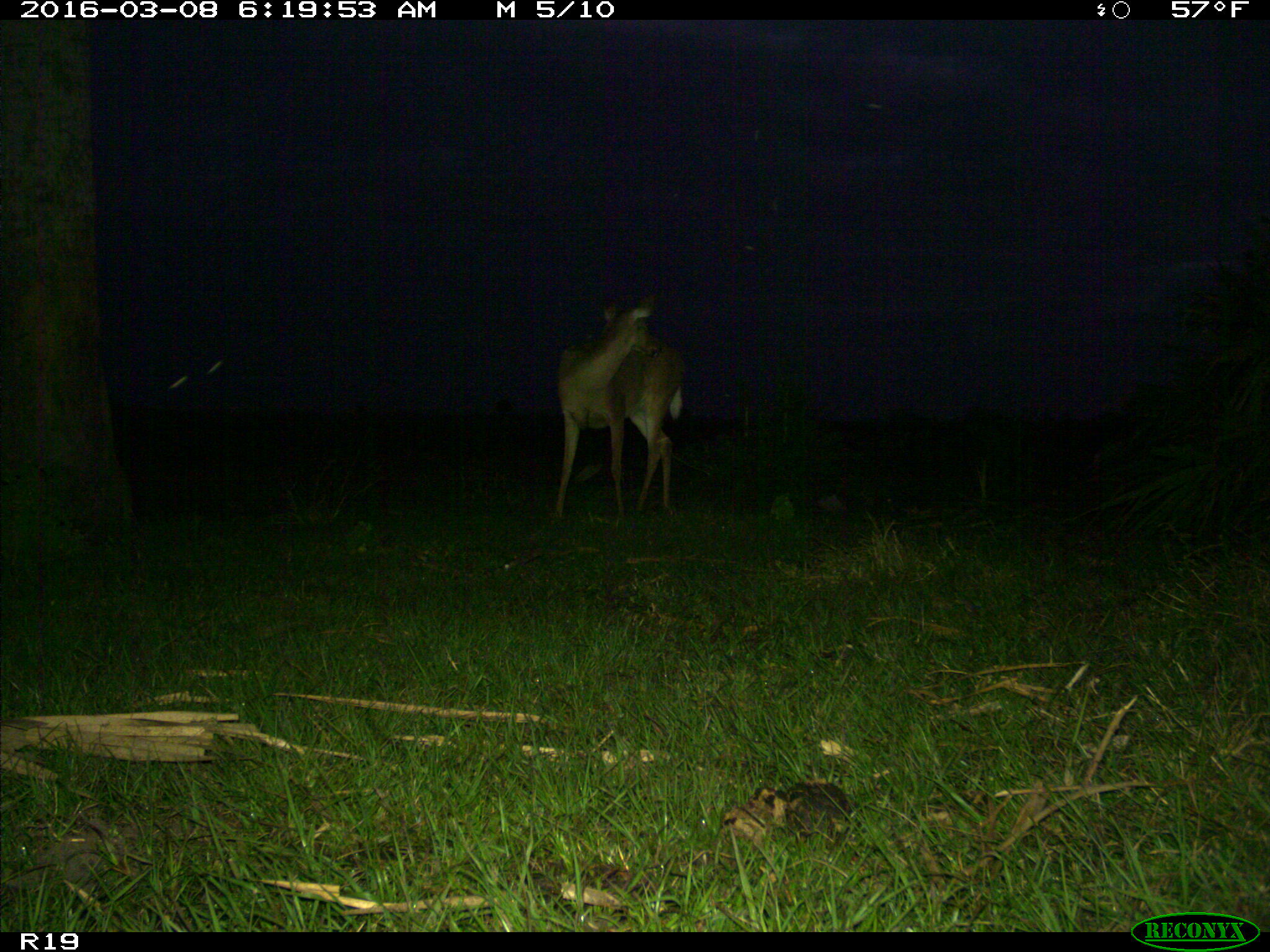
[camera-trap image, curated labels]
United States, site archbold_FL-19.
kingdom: Animalia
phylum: Chordata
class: Mammalia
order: Artiodactyla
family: Cervidae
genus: Odocoileus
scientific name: Odocoileus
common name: deer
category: unidentified deer